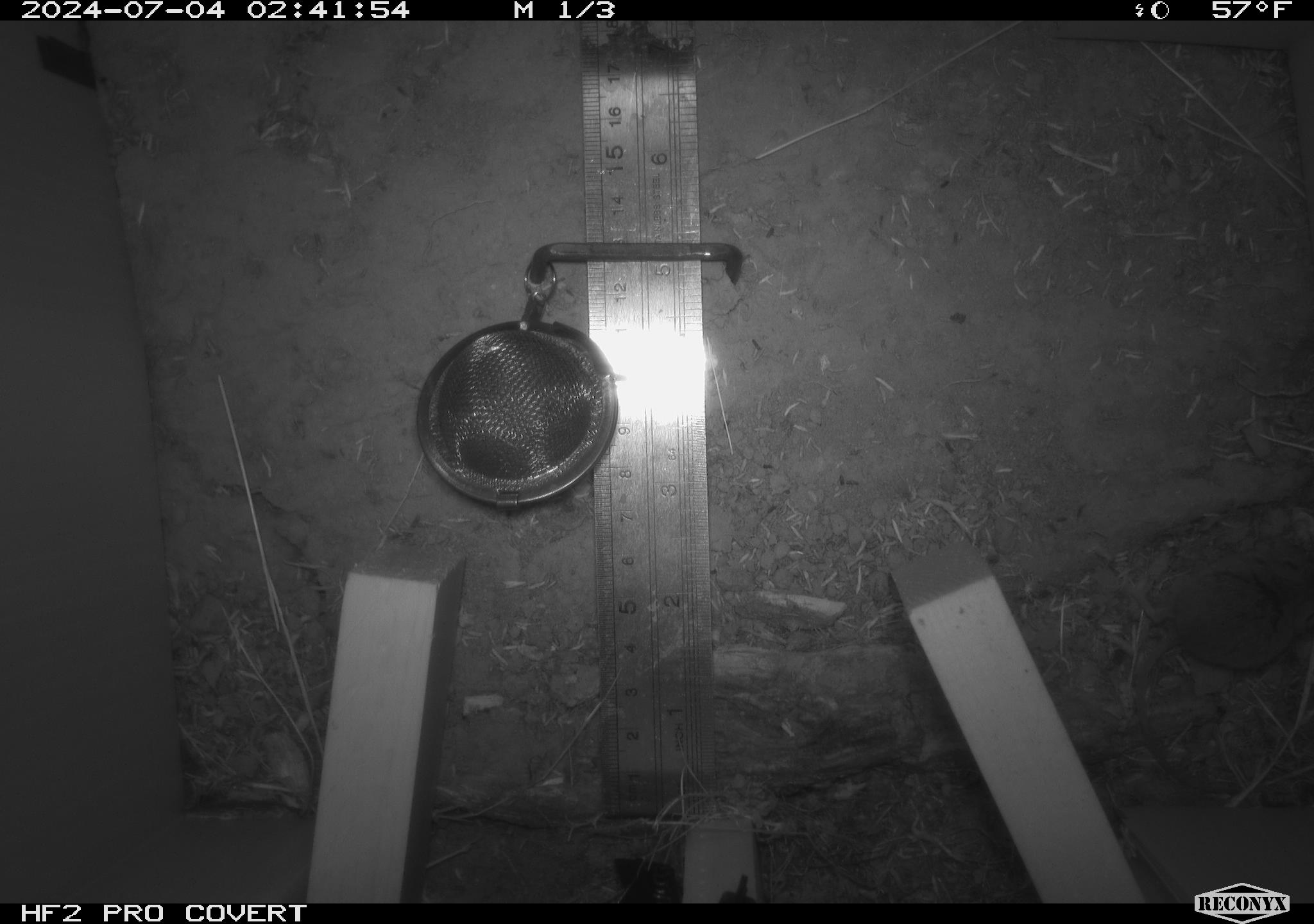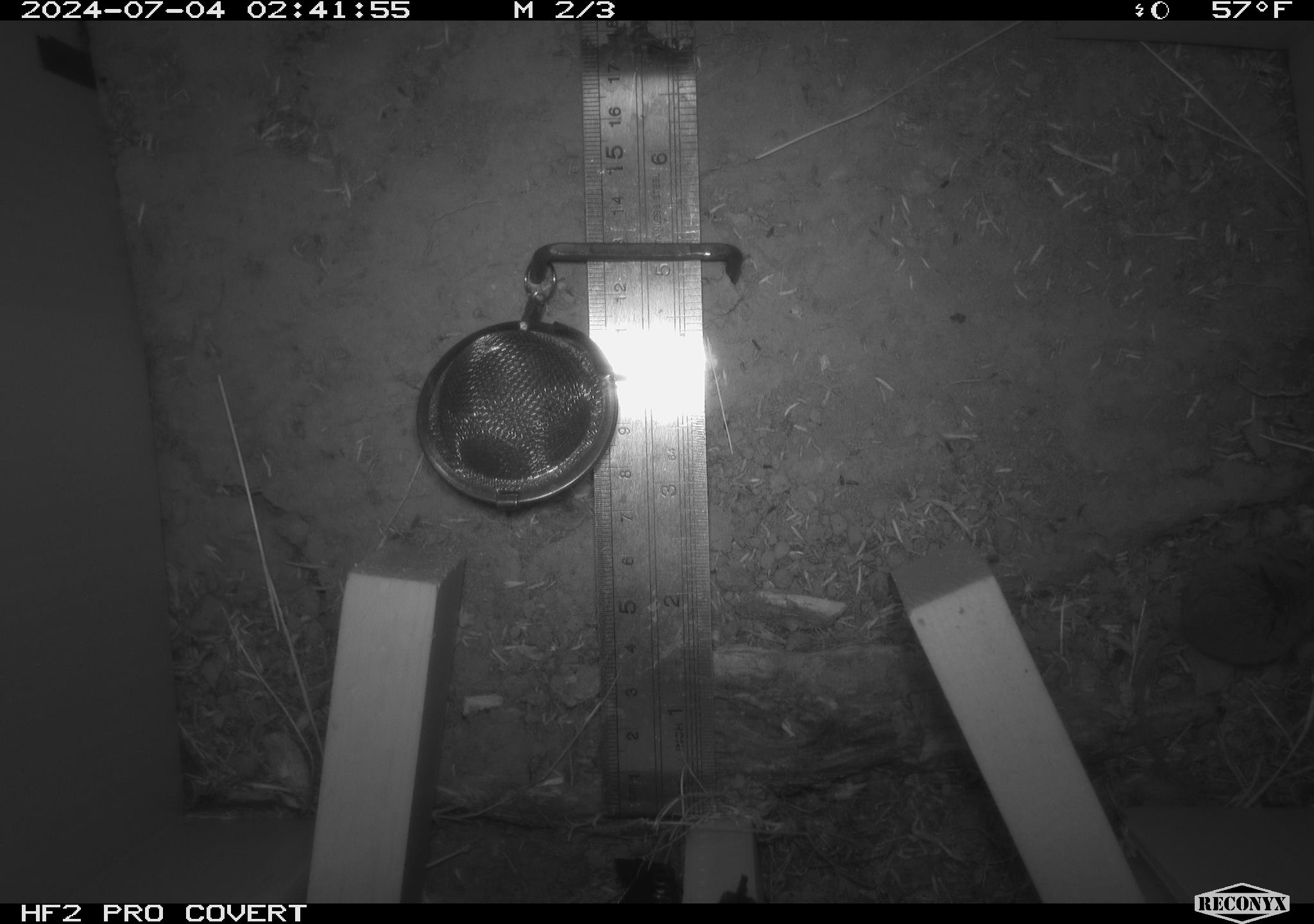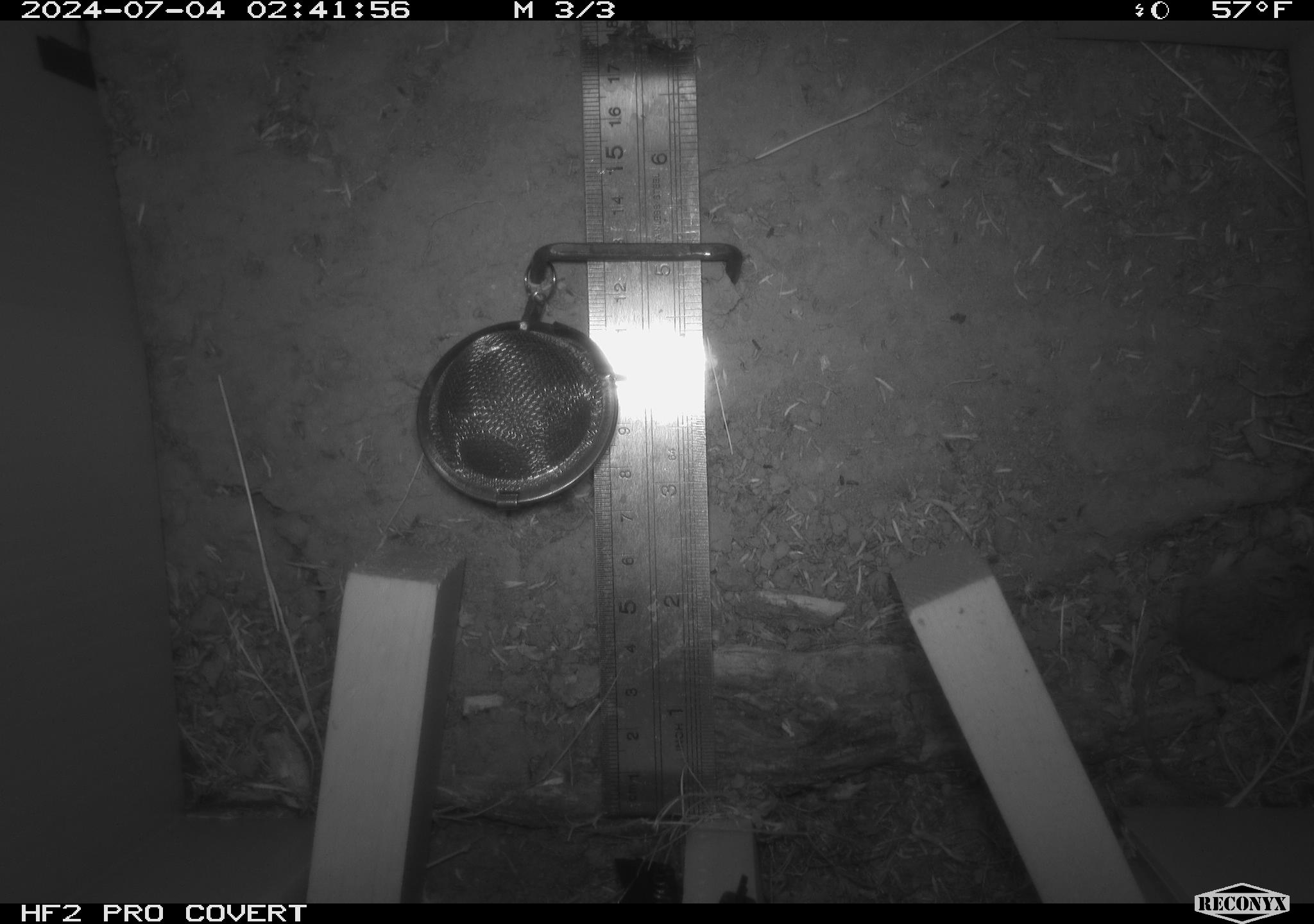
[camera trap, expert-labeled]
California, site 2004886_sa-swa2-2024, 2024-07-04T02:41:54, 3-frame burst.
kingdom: Animalia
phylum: Chordata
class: Mammalia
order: Rodentia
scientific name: Rodentia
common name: mouse species